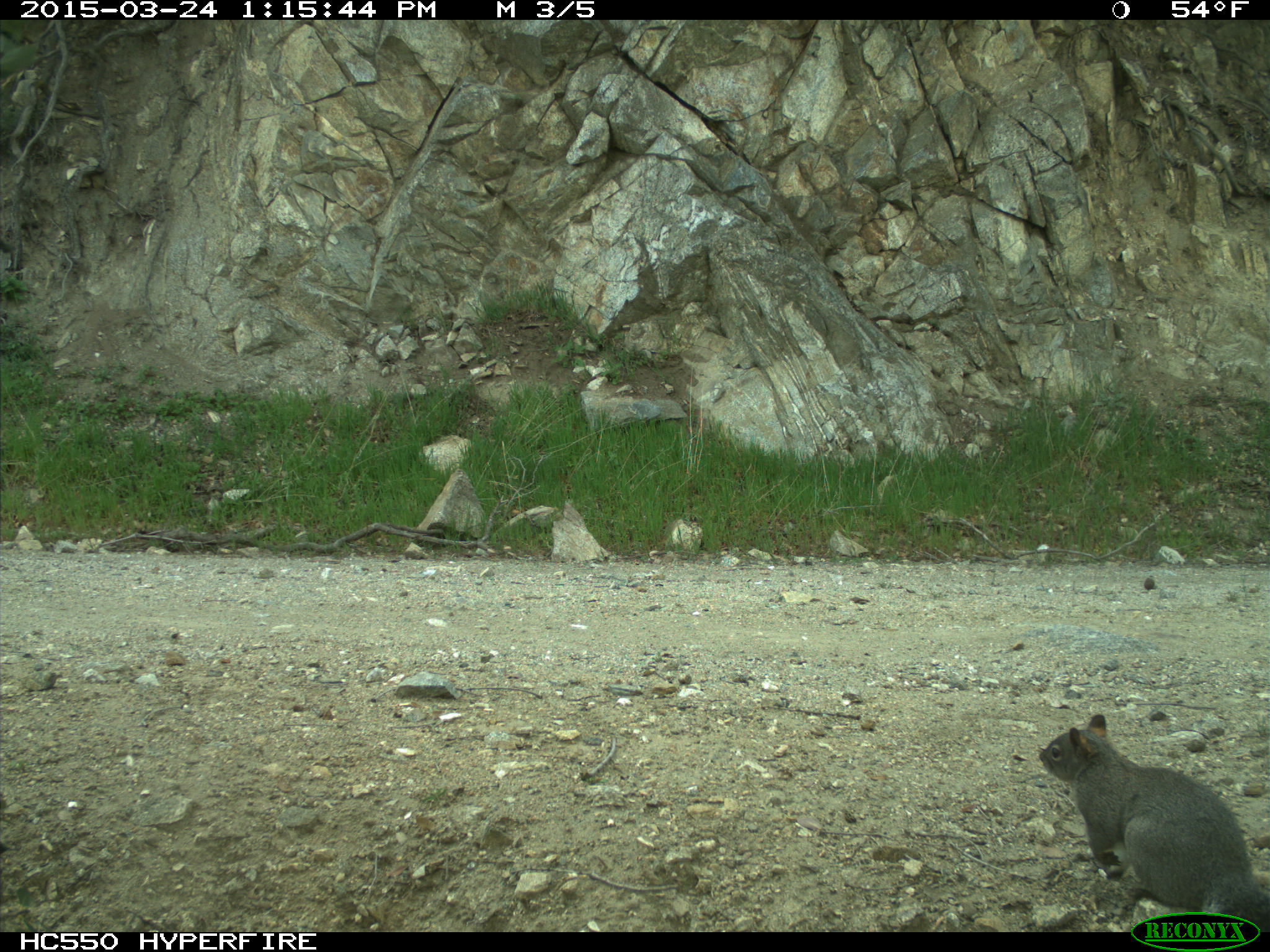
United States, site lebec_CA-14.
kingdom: Animalia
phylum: Chordata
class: Mammalia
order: Rodentia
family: Sciuridae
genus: Sciurus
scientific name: Sciurus carolinensis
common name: eastern gray squirrel